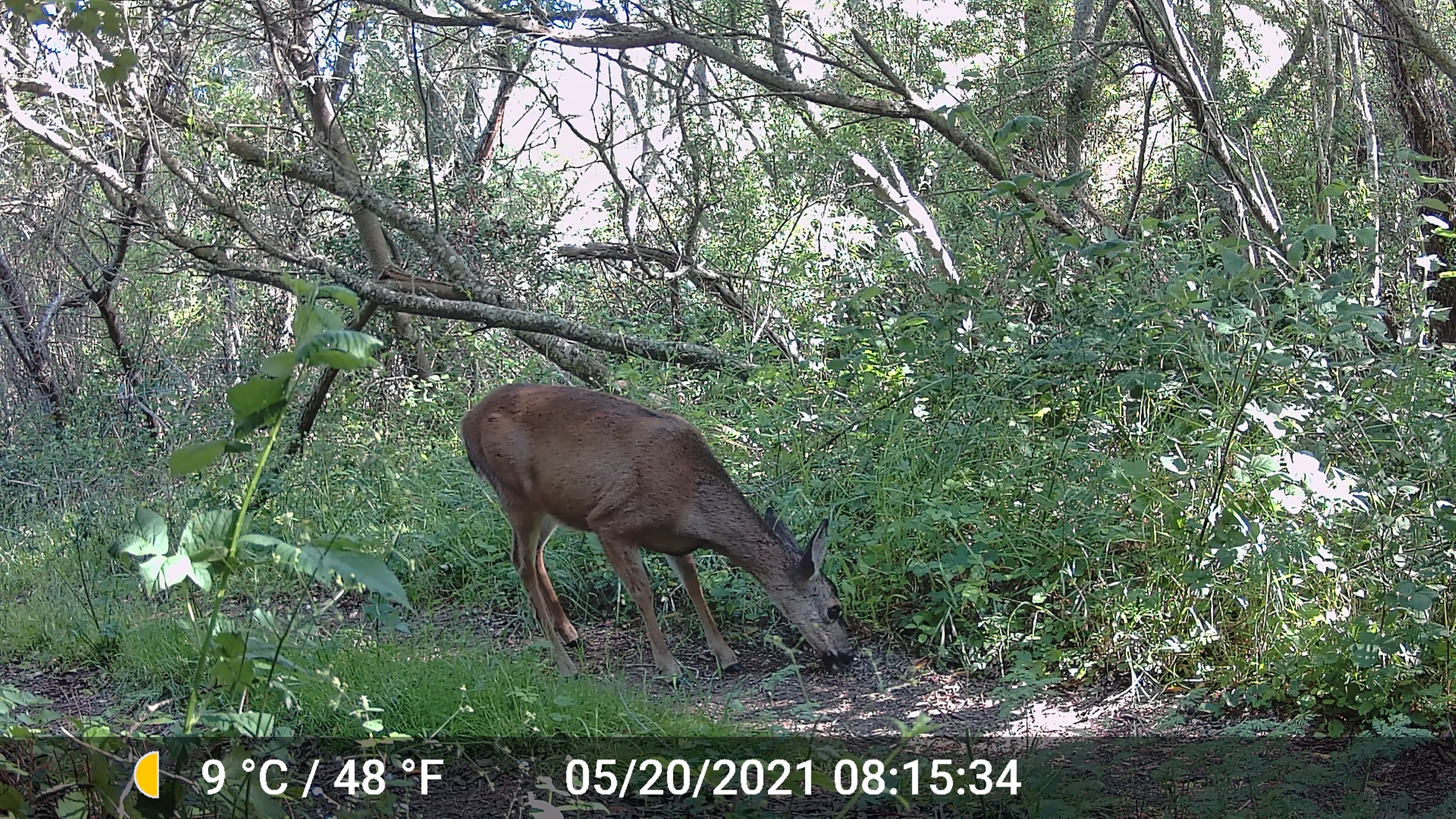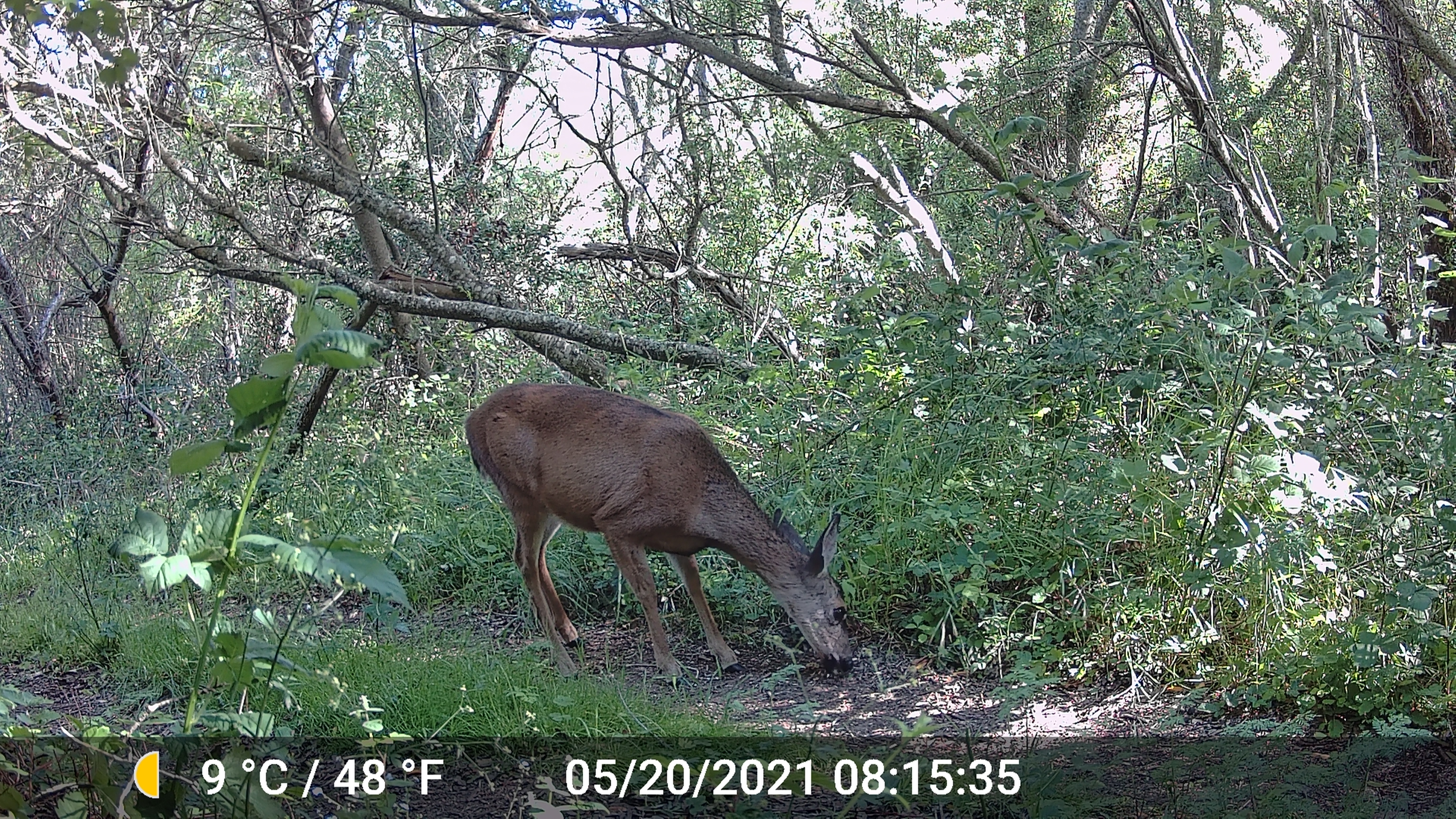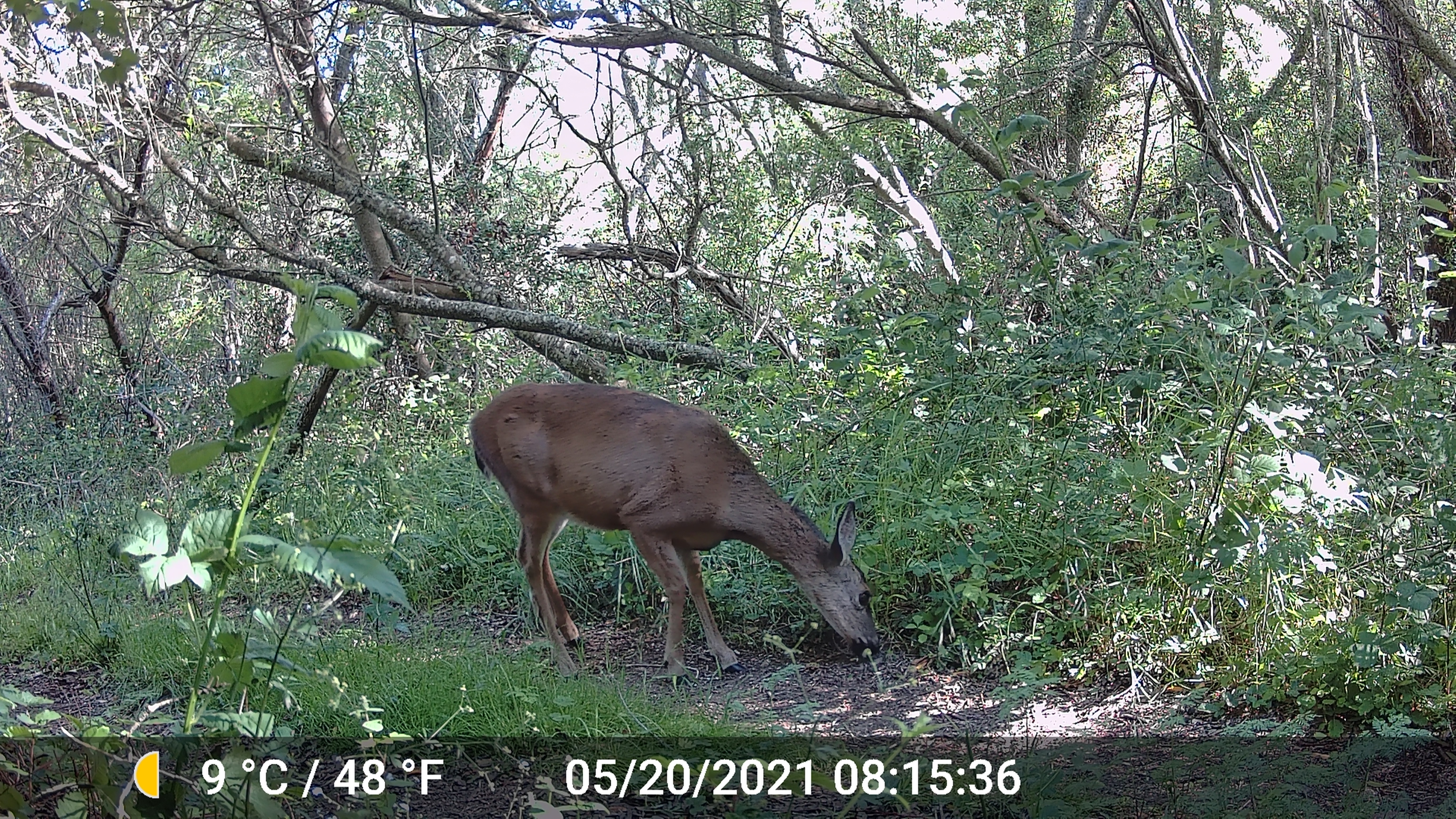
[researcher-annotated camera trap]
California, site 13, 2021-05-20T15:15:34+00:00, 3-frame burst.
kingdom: Animalia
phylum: Chordata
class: Mammalia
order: Artiodactyla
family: Cervidae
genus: Odocoileus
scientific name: Odocoileus hemionus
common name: mule deer